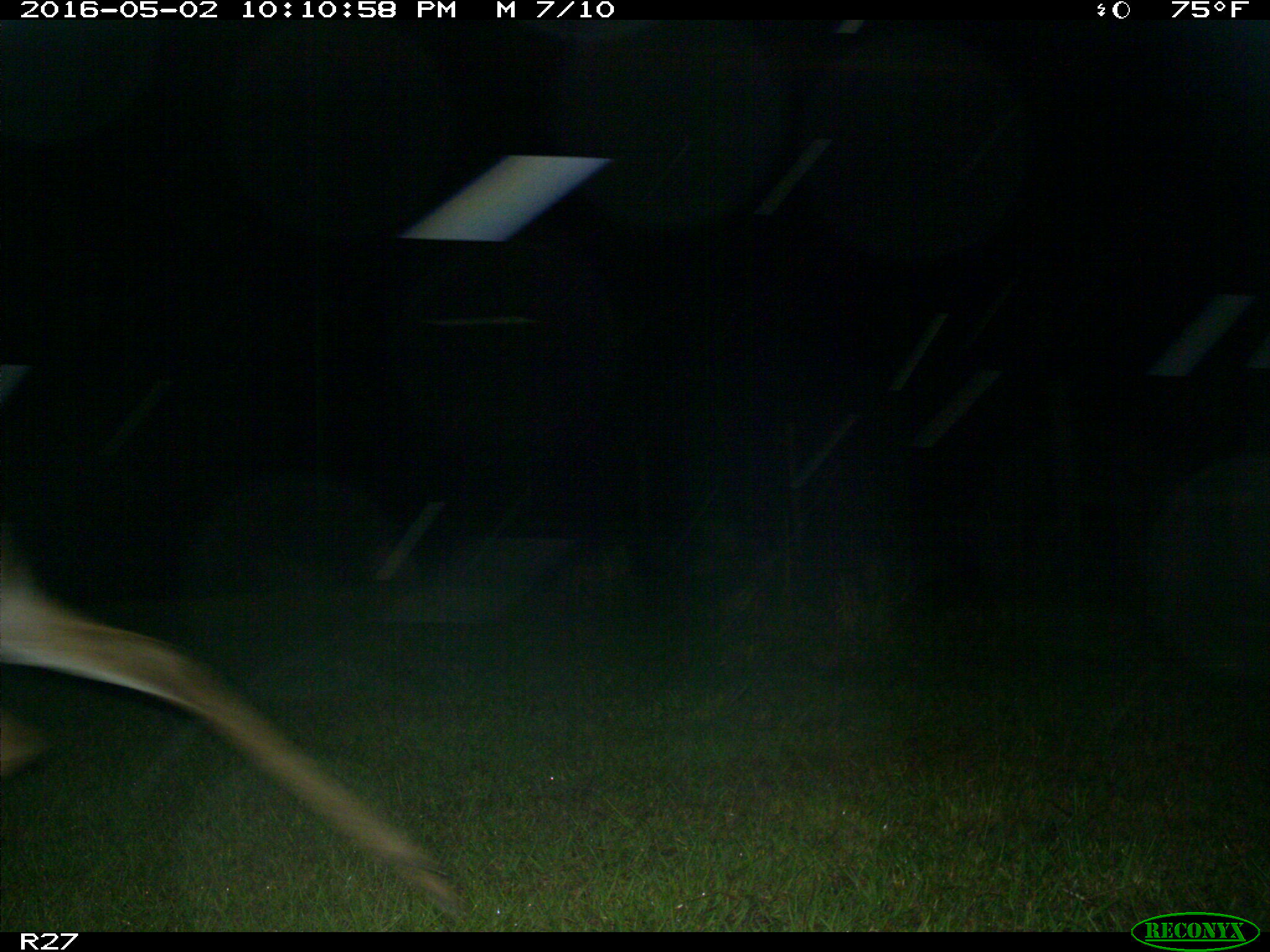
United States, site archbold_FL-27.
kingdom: Animalia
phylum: Chordata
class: Mammalia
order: Artiodactyla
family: Cervidae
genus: Odocoileus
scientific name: Odocoileus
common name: deer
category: unidentified deer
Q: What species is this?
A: Unidentified deer (deer) (Odocoileus).